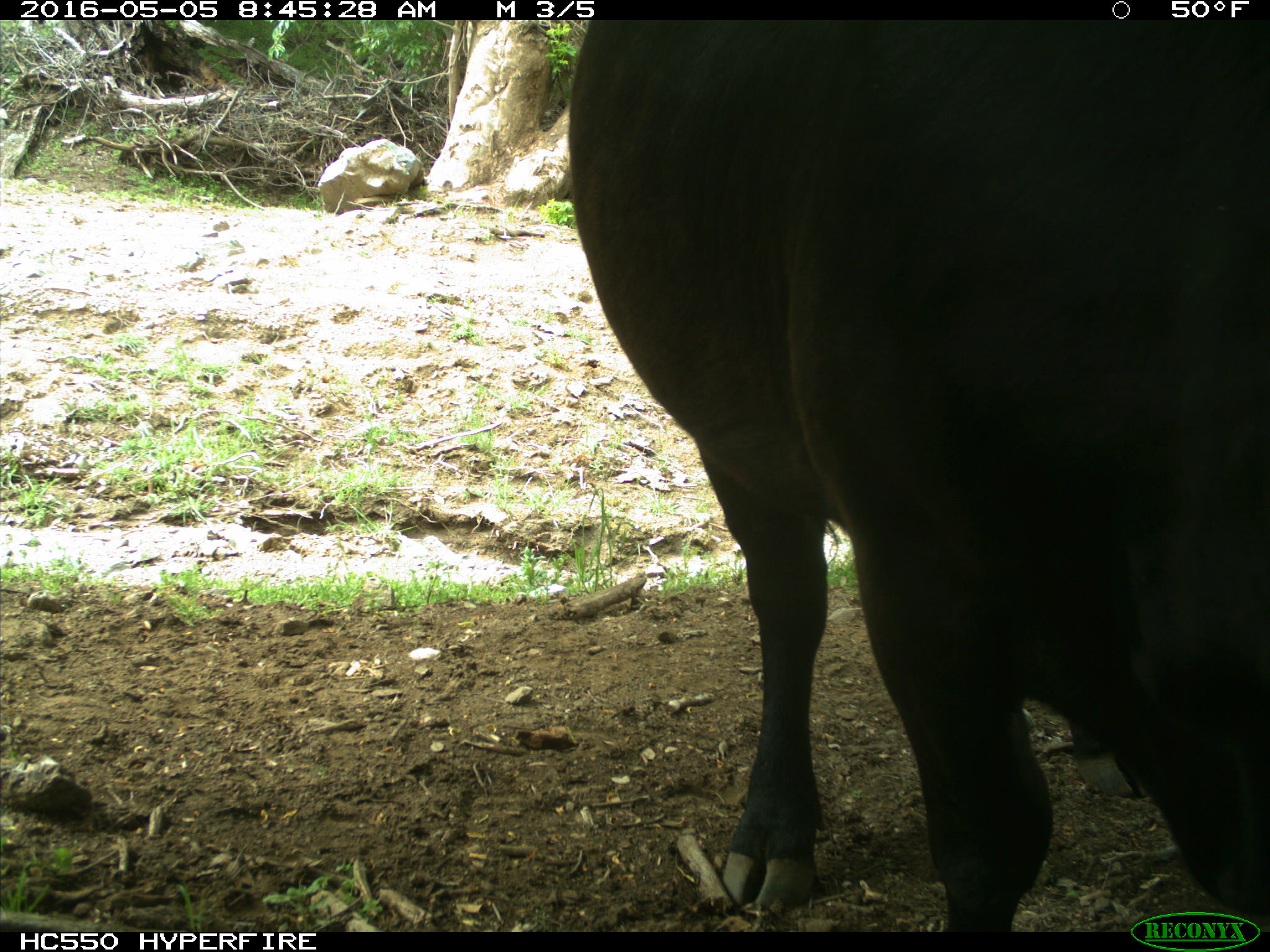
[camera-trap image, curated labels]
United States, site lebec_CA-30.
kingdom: Animalia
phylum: Chordata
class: Mammalia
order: Artiodactyla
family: Bovidae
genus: Bos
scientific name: Bos taurus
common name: domestic cow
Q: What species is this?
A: Bos taurus (domestic cow).